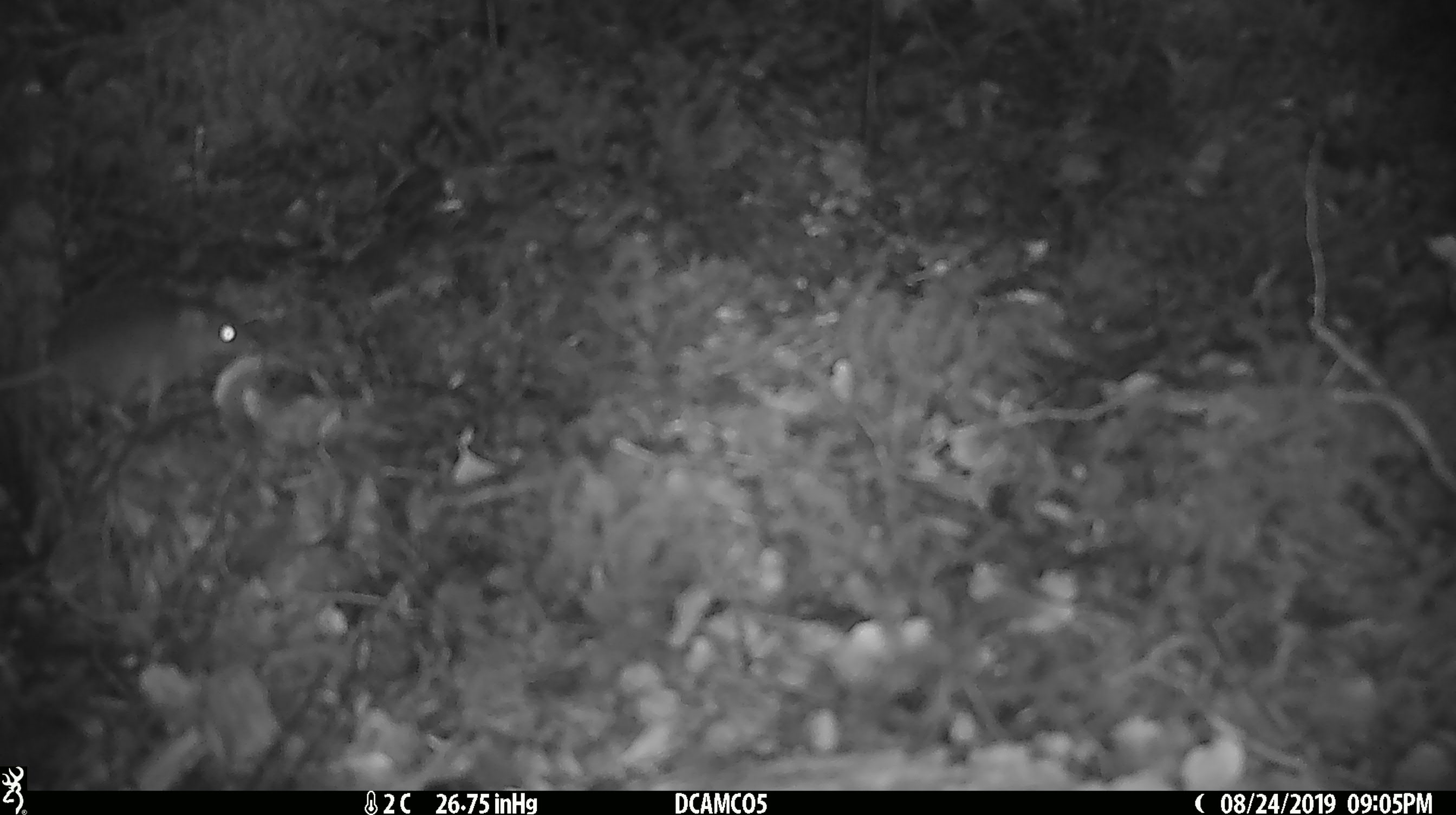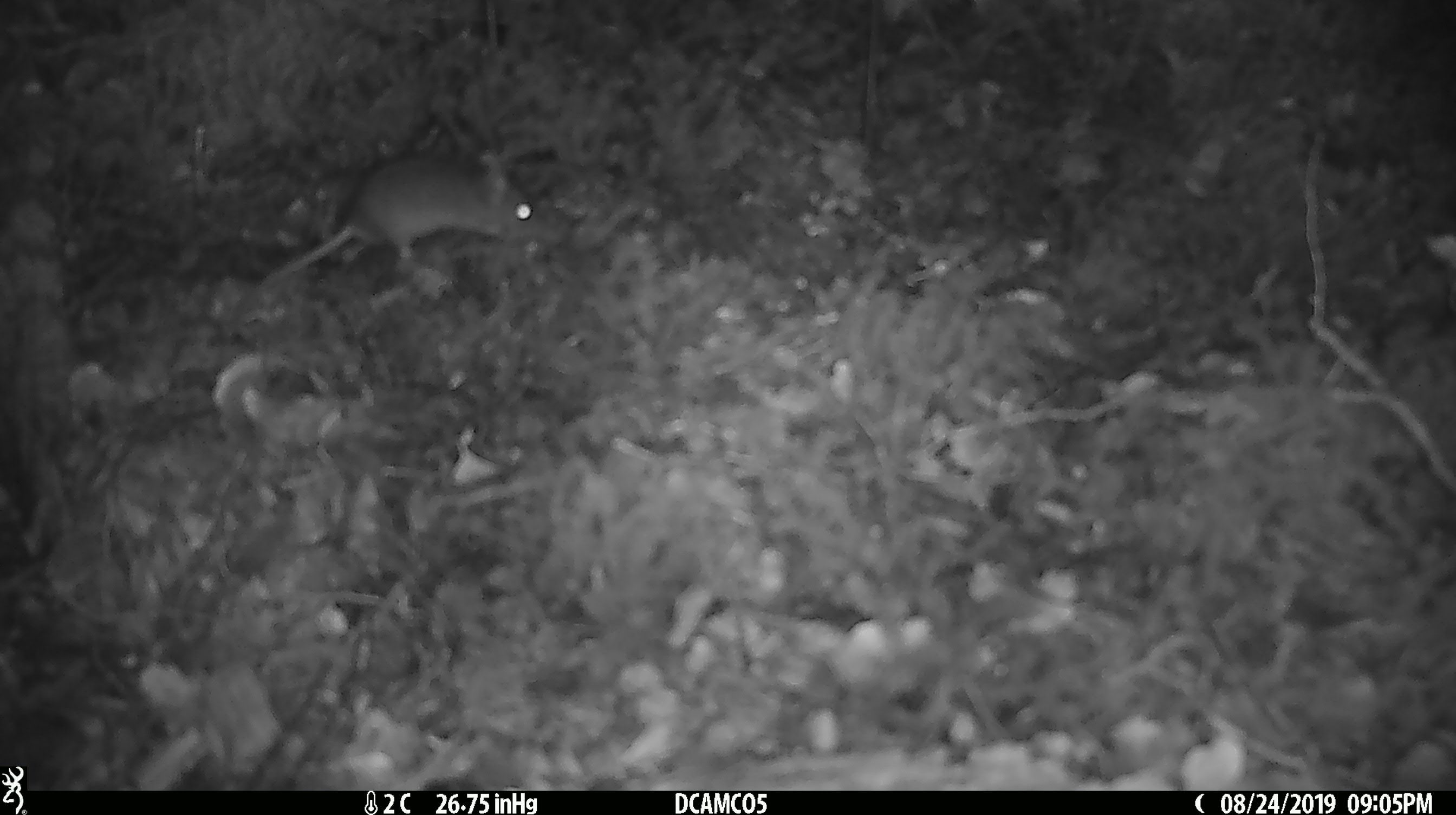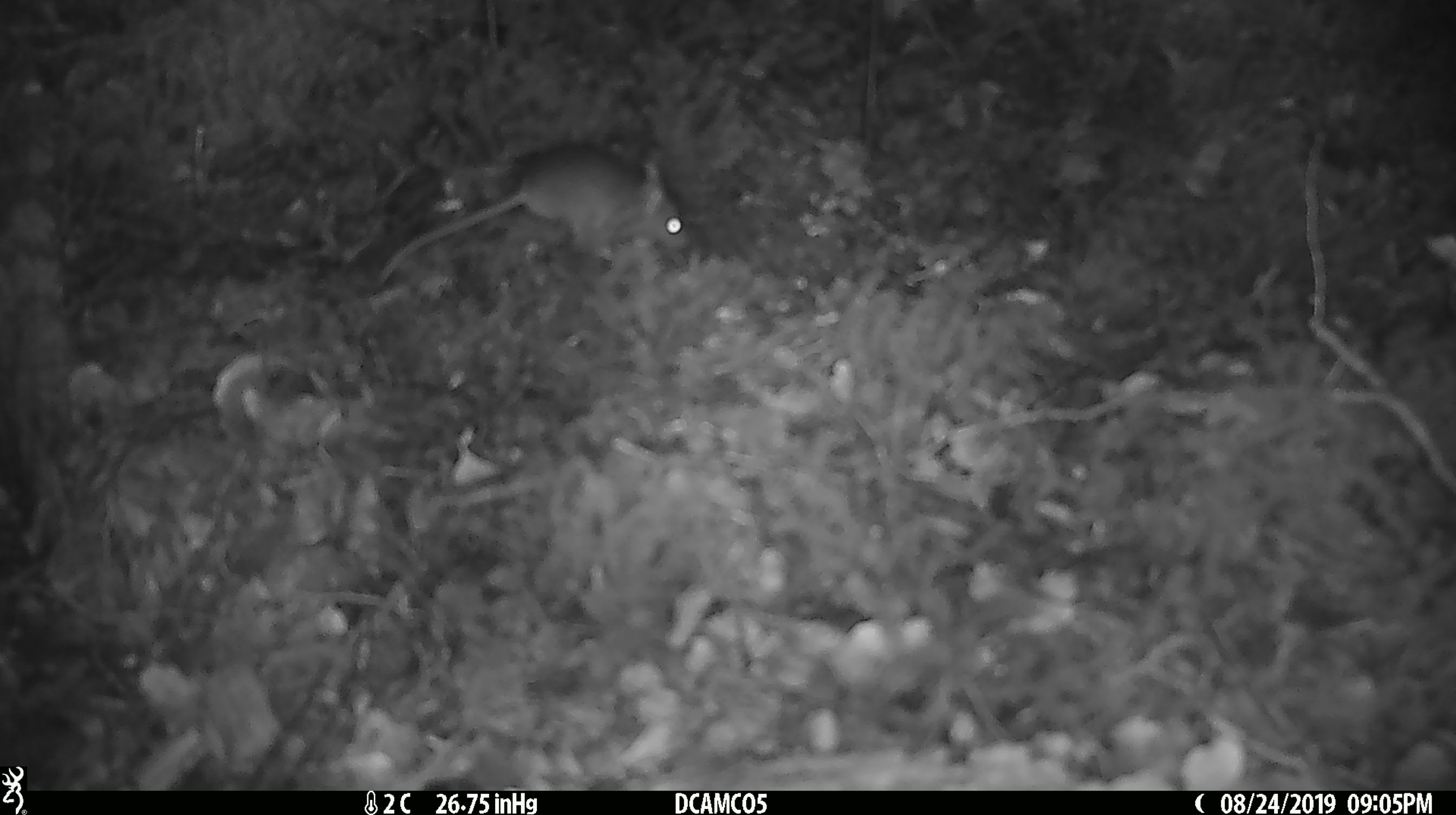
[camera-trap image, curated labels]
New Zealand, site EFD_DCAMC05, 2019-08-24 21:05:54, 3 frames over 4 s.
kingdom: Animalia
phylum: Chordata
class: Mammalia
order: Rodentia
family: Muridae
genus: Mus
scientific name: Mus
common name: mouse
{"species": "mouse (Mus)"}